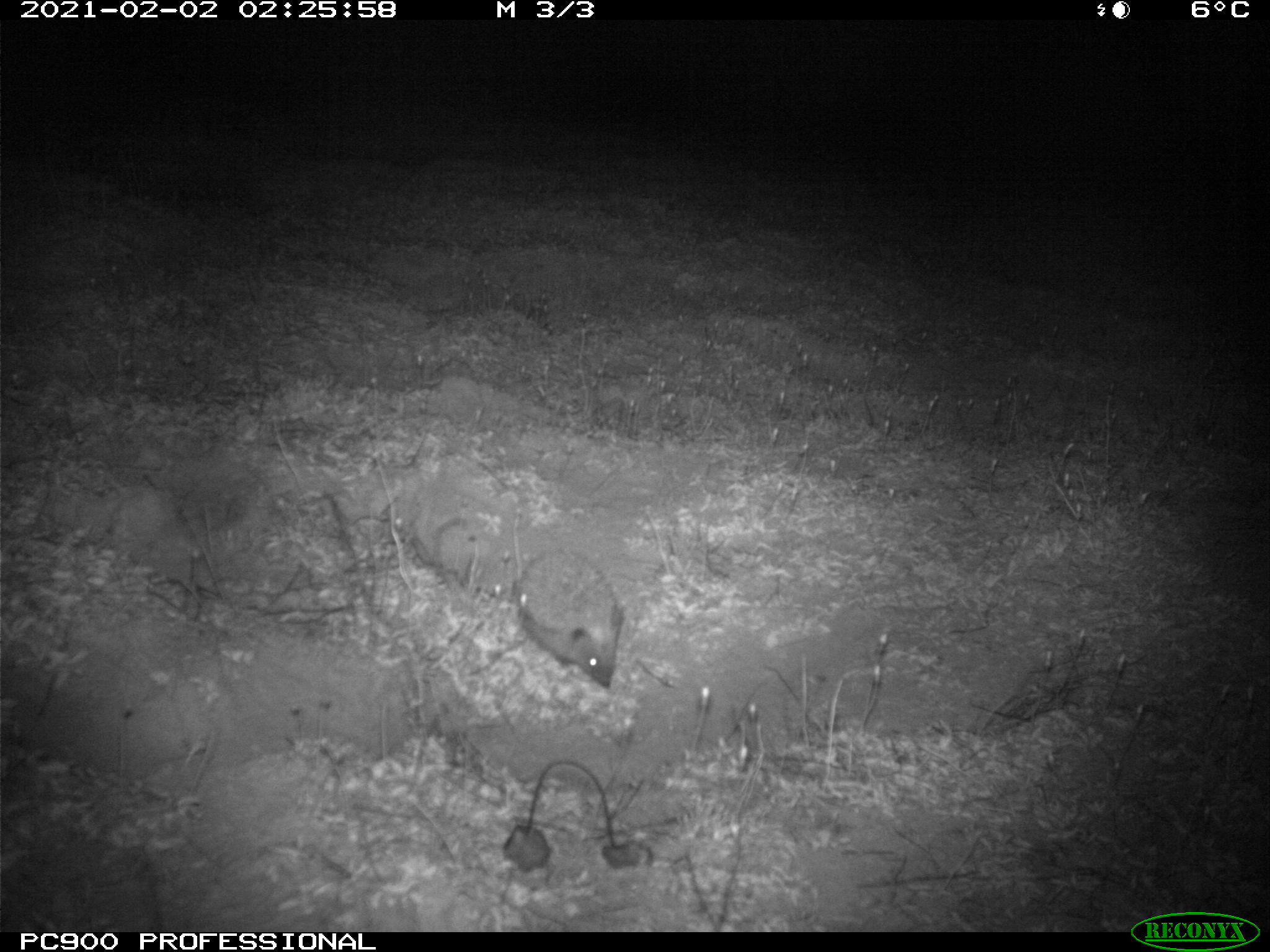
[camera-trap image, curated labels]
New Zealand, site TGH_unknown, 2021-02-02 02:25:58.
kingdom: Animalia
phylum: Chordata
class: Mammalia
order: Eulipotyphla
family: Erinaceidae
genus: Erinaceus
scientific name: Erinaceus europaeus europaeus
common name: european hedgehog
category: hedgehog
Hedgehog (european hedgehog) (Erinaceus europaeus europaeus).